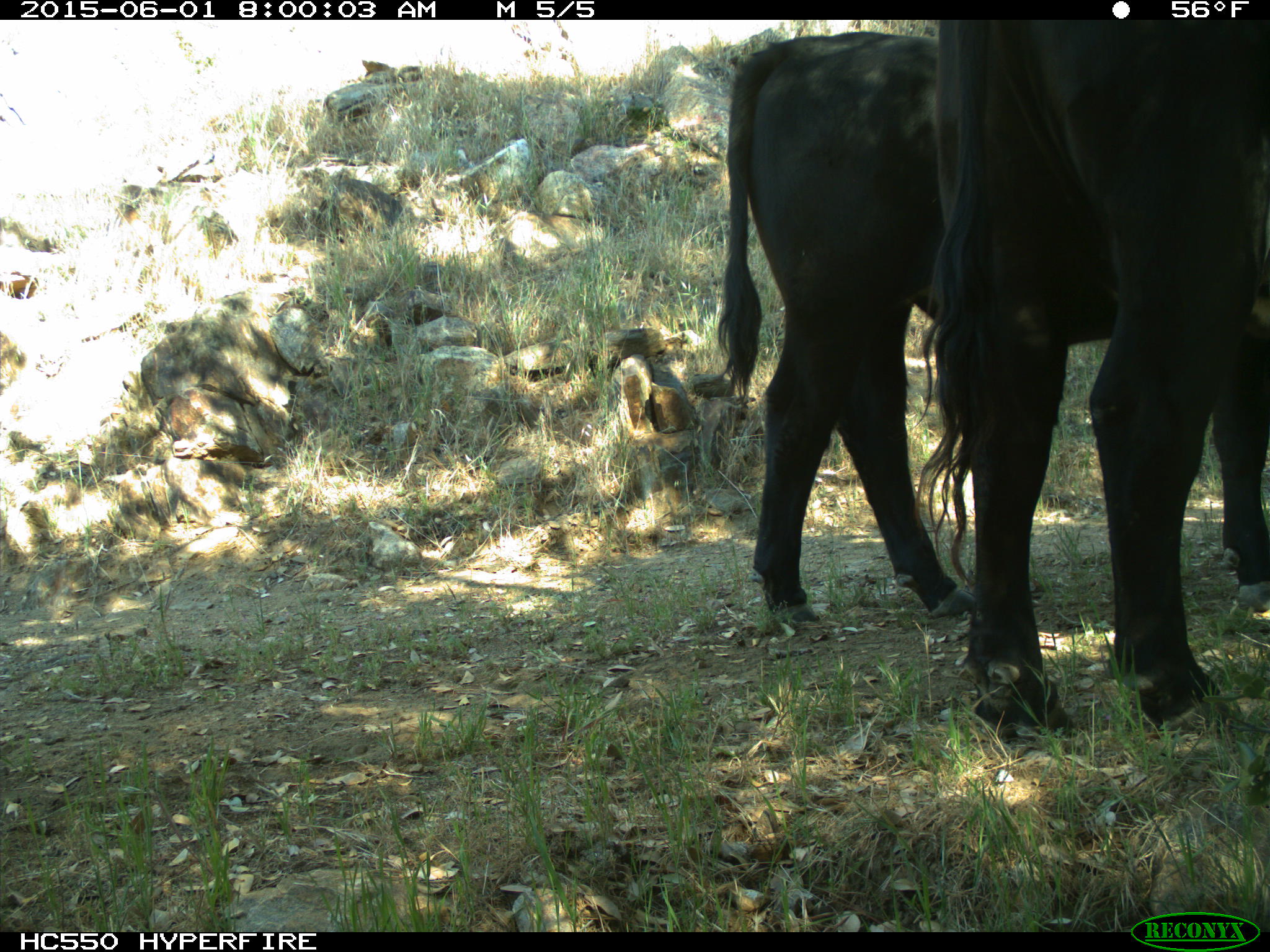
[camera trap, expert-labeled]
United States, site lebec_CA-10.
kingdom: Animalia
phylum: Chordata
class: Mammalia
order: Artiodactyla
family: Bovidae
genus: Bos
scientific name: Bos taurus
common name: domestic cow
Bos taurus (domestic cow).